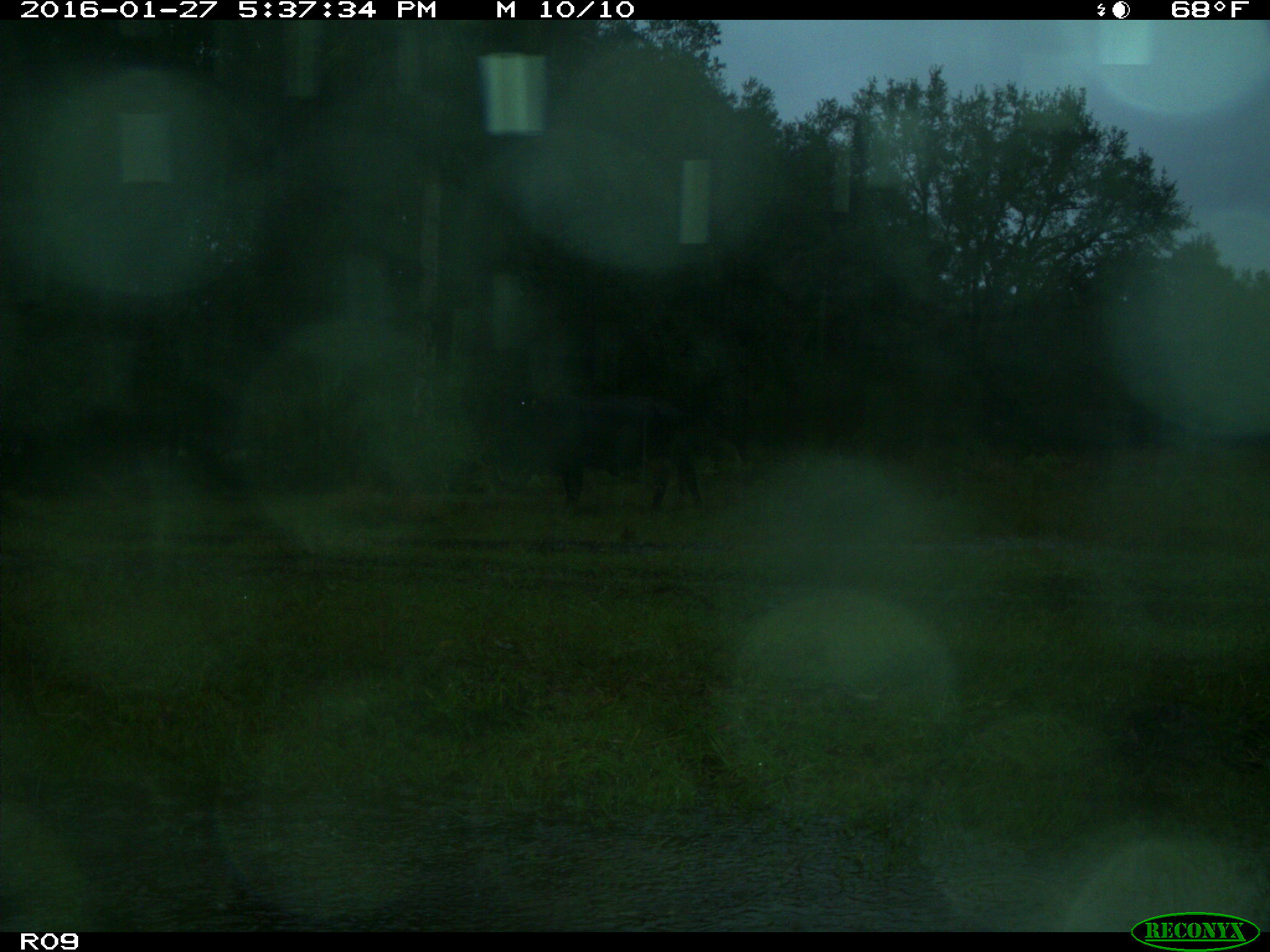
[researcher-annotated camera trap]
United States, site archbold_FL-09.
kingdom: Animalia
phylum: Chordata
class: Mammalia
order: Artiodactyla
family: Bovidae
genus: Bos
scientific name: Bos taurus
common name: domestic cow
Bos taurus (domestic cow).